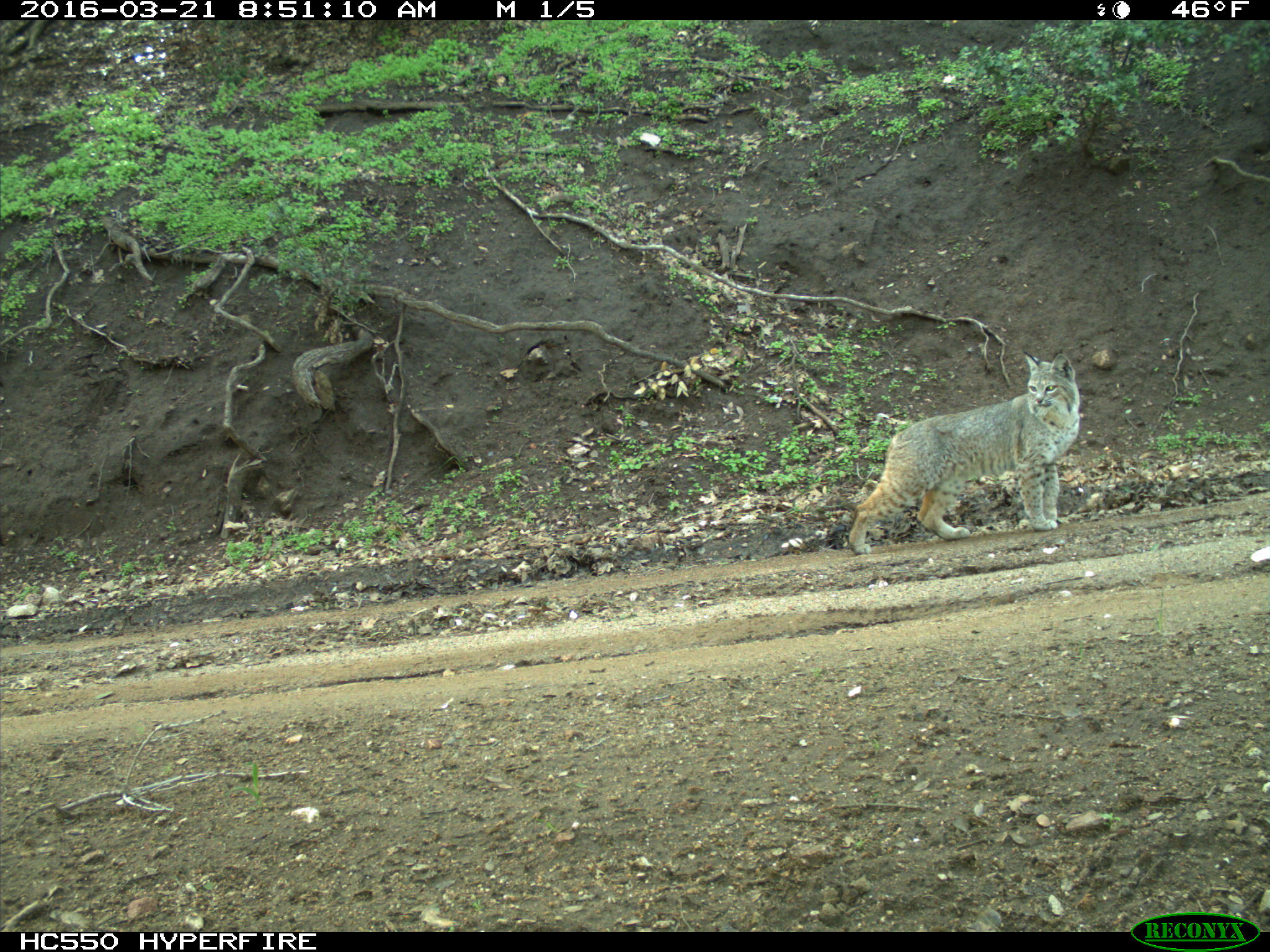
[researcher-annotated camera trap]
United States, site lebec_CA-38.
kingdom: Animalia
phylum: Chordata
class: Mammalia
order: Carnivora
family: Felidae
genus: Lynx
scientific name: Lynx rufus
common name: bobcat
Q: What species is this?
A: Lynx rufus (bobcat).